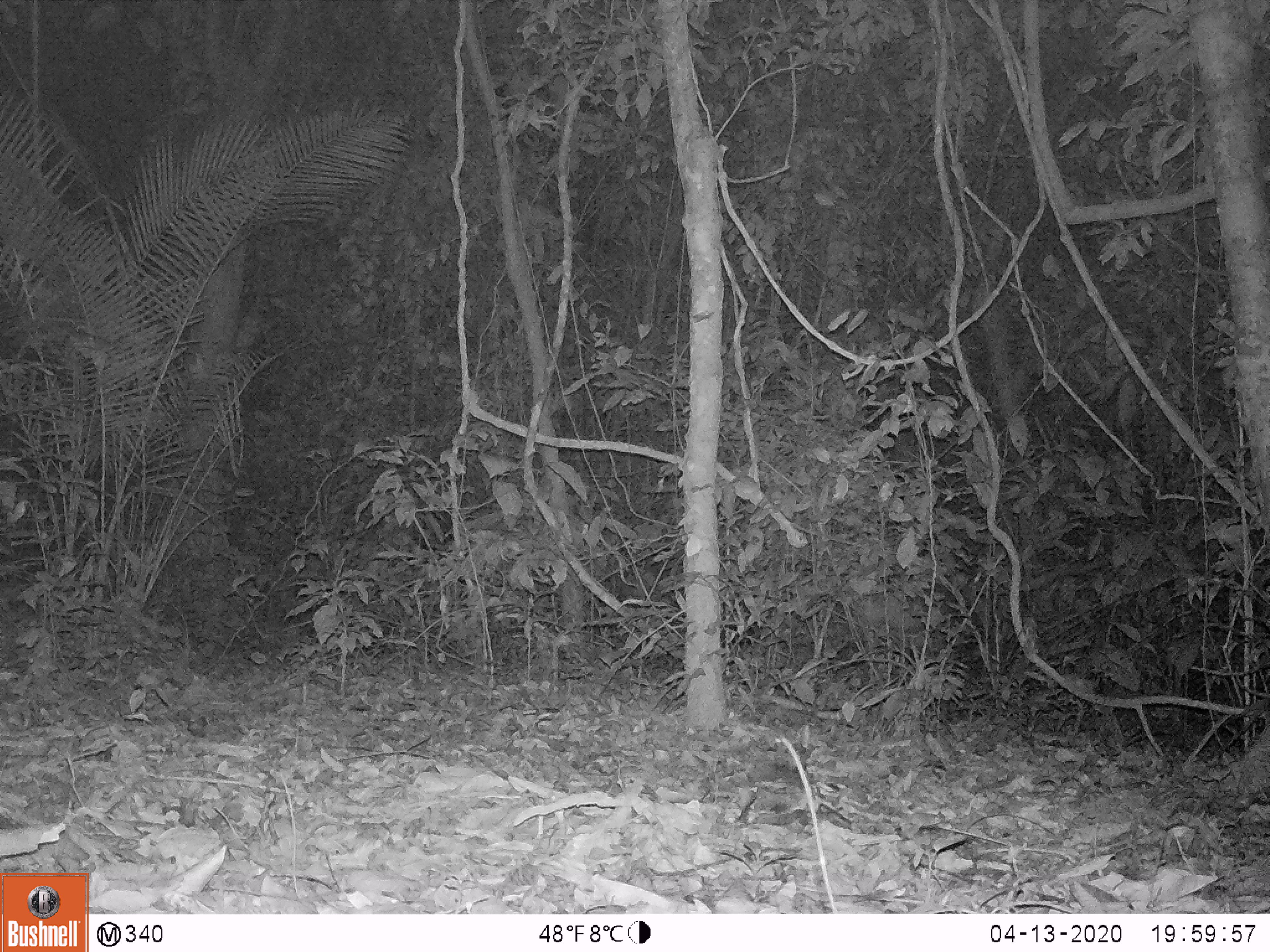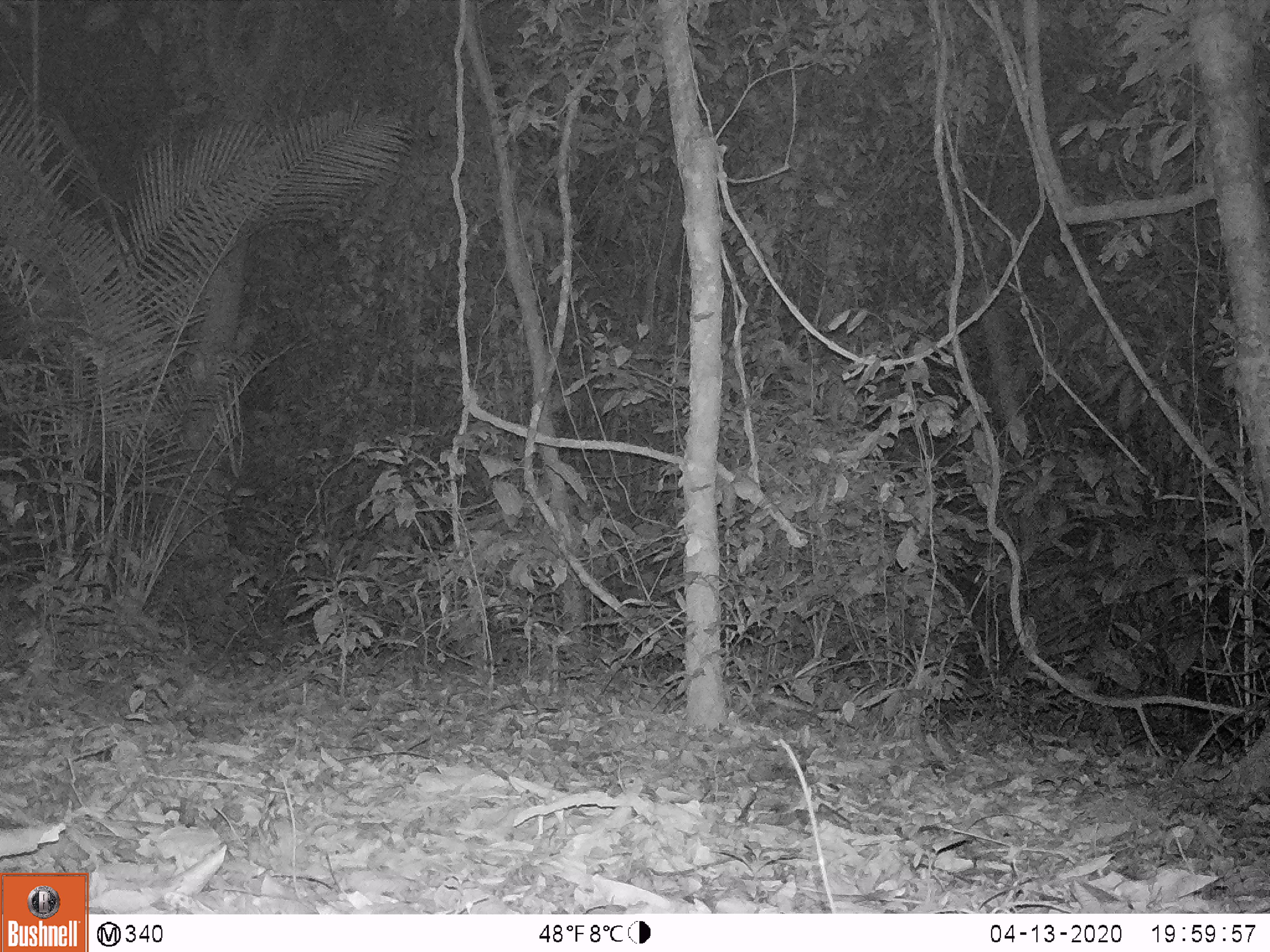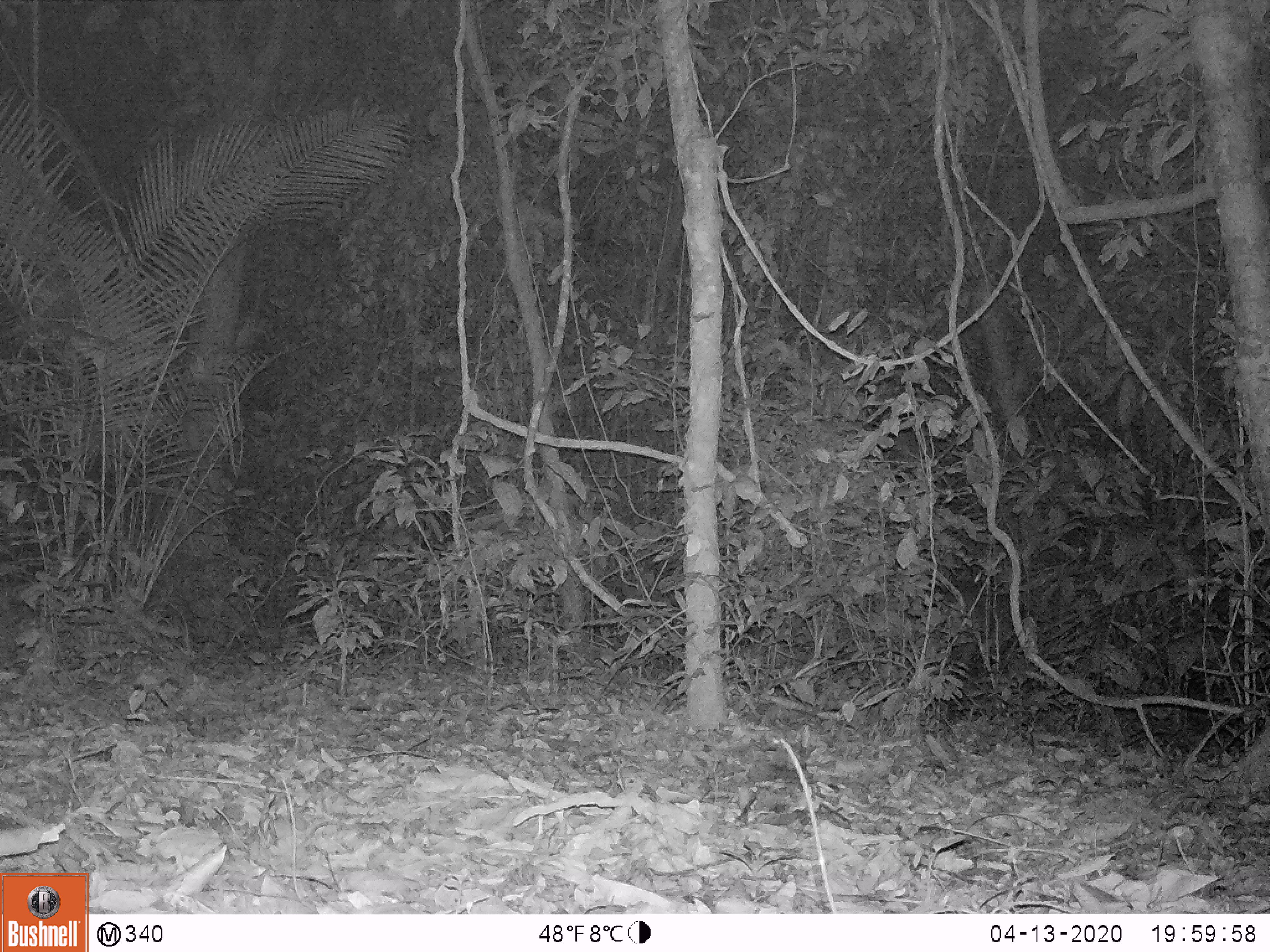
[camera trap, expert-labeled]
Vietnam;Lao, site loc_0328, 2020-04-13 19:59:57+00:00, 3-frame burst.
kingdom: Animalia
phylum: Chordata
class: Mammalia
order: Artiodactyla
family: Cervidae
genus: Muntiacus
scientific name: Muntiacus vuquangensis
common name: large-antlered muntjac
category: large antlered muntjac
Large antlered muntjac (large-antlered muntjac) (Muntiacus vuquangensis). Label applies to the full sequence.